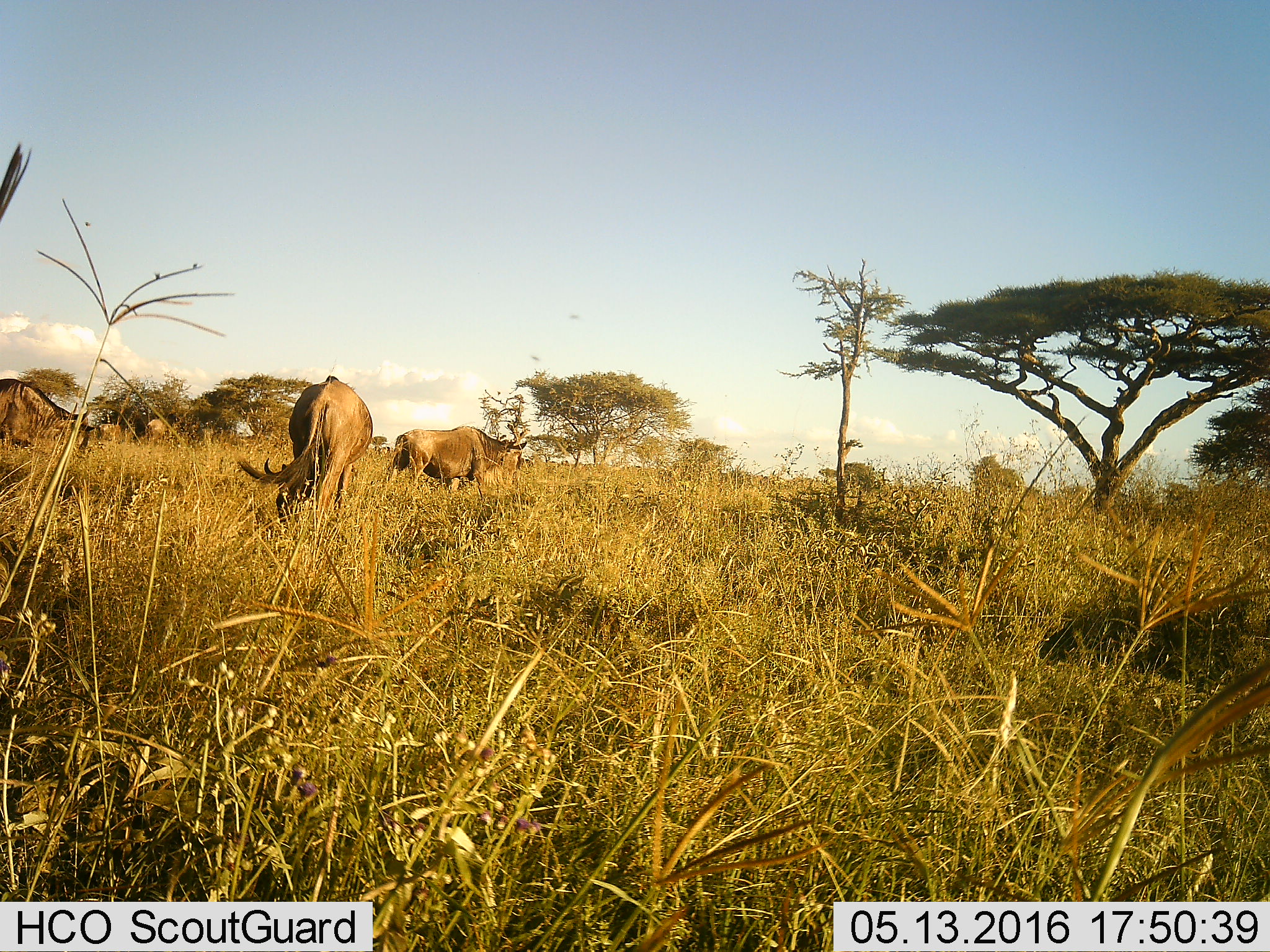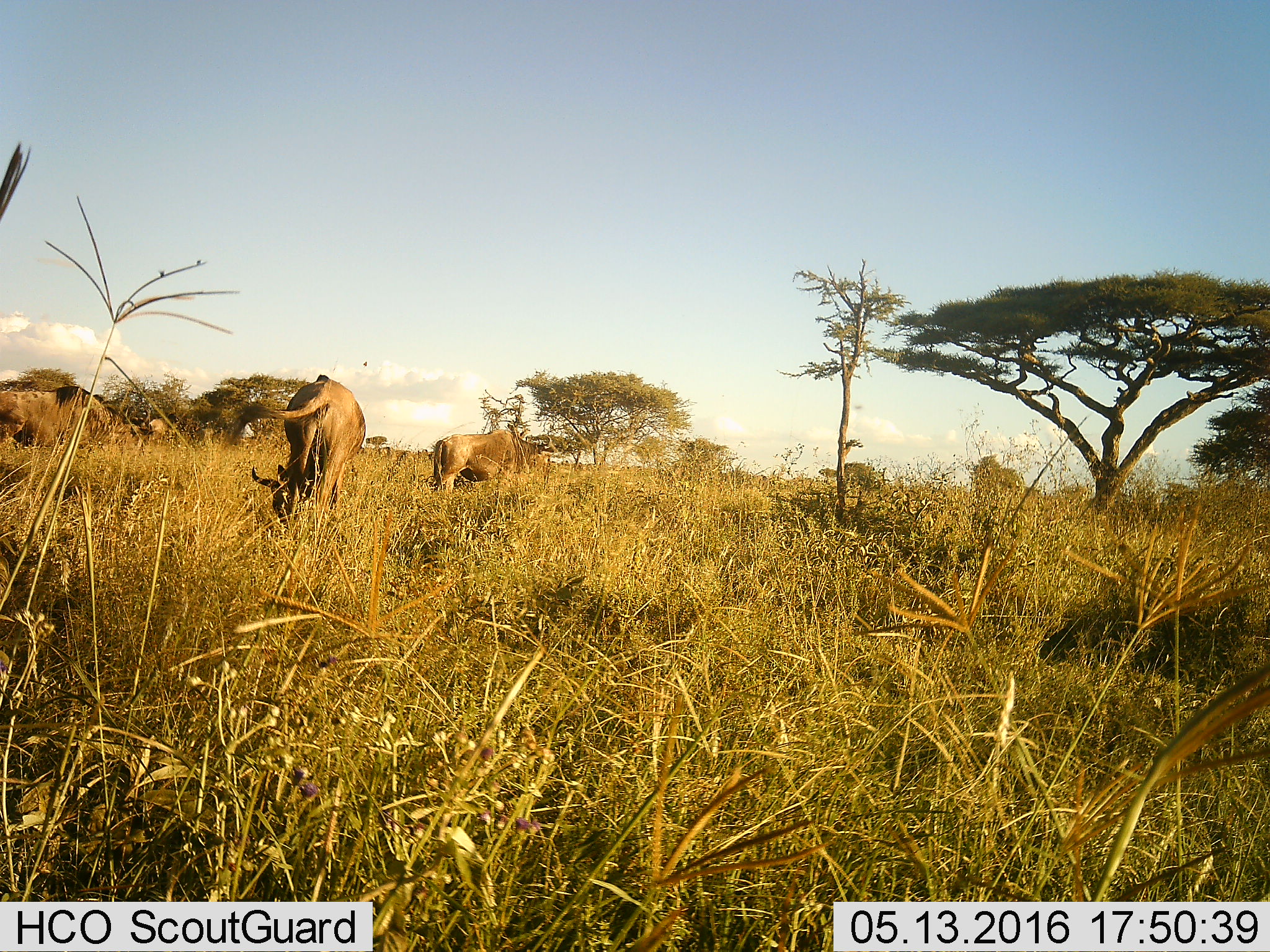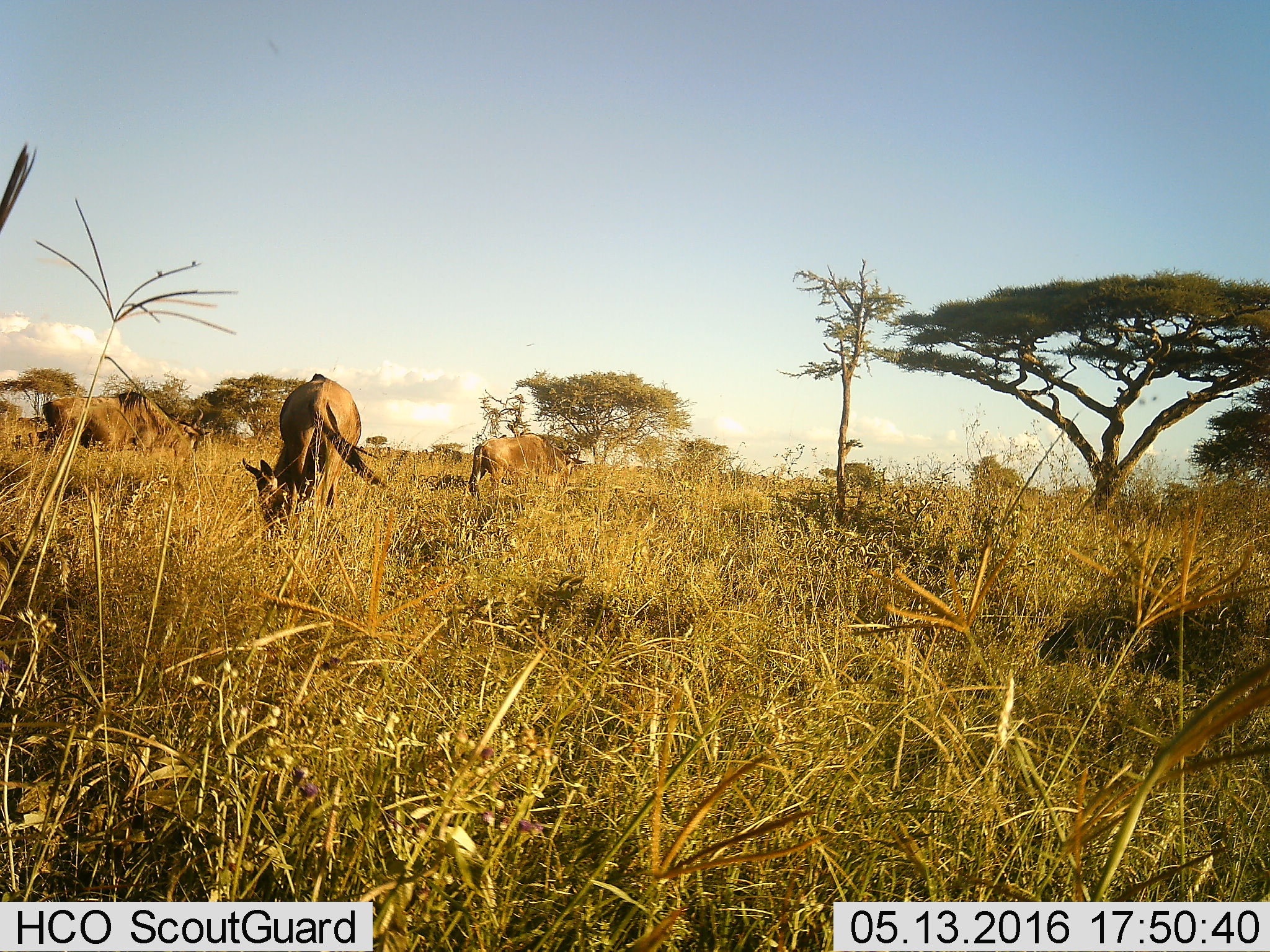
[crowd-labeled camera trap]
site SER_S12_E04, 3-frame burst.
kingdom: Animalia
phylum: Chordata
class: Mammalia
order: Artiodactyla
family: Bovidae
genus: Connochaetes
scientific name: Connochaetes taurinus taurinus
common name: blue wildebeest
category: wildebeestblue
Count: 4.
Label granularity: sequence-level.